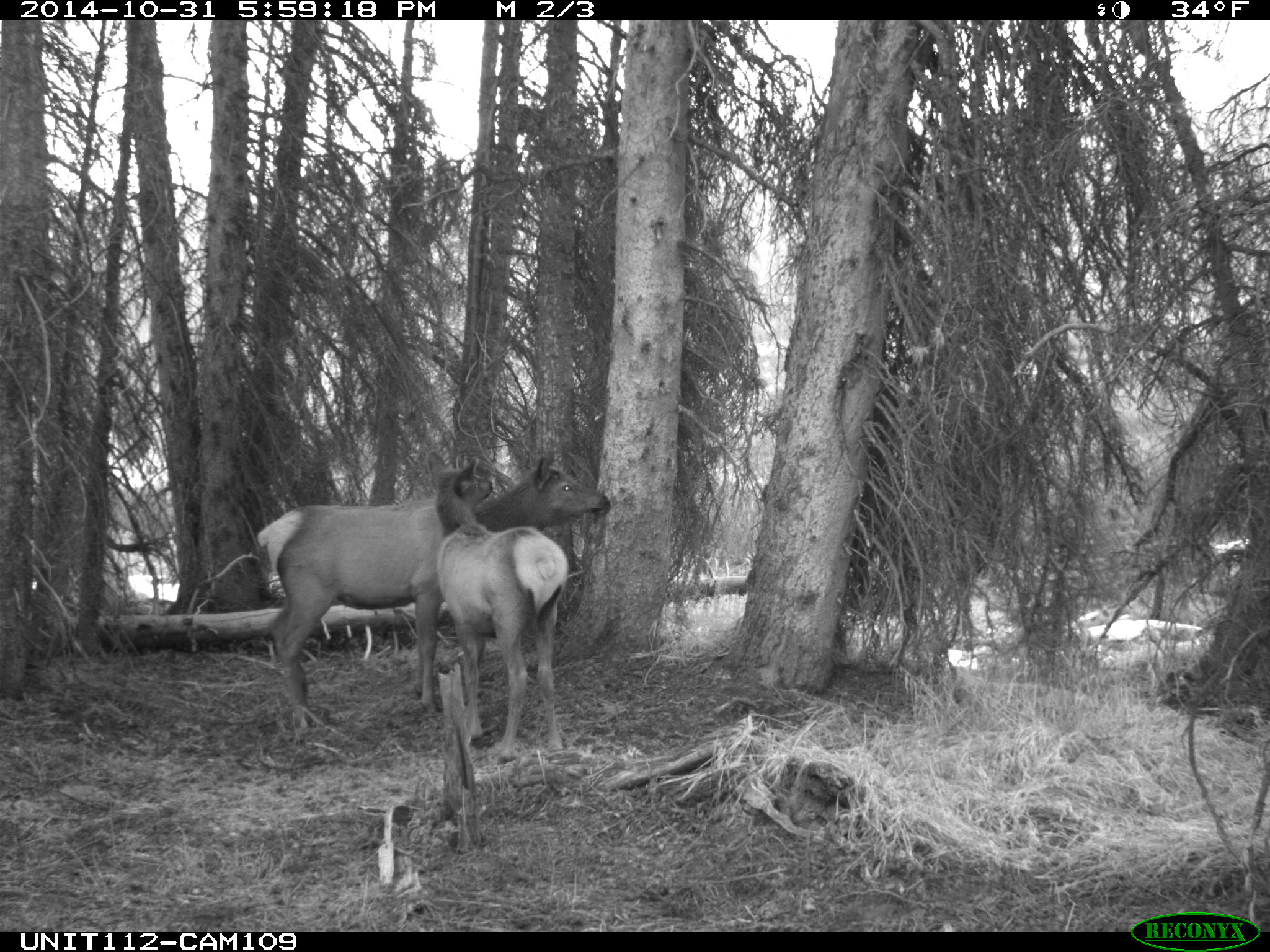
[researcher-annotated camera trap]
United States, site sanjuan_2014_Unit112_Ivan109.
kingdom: Animalia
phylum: Chordata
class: Mammalia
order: Artiodactyla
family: Cervidae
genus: Cervus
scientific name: Cervus elaphus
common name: red deer